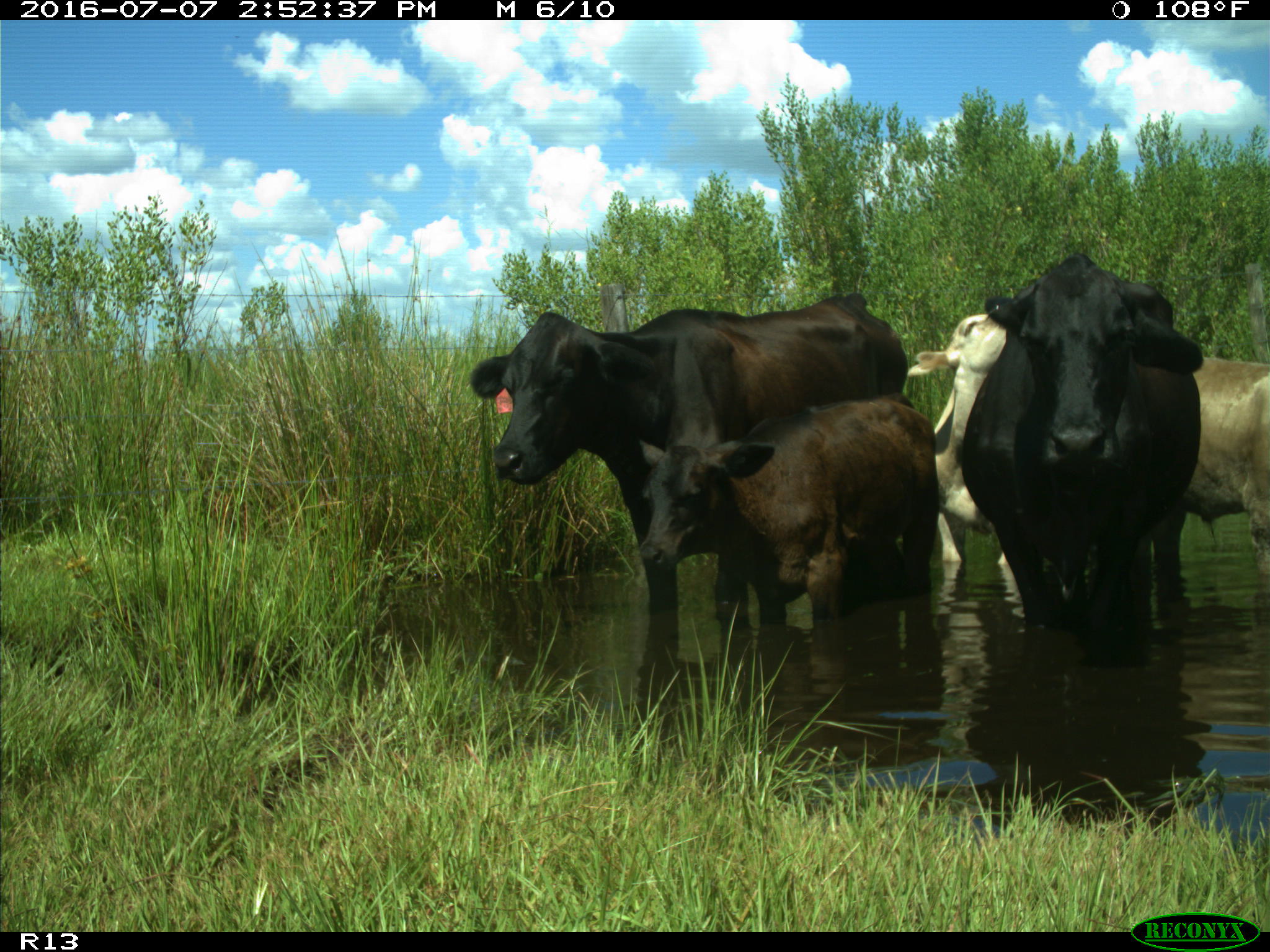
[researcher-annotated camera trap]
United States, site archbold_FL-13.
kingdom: Animalia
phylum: Chordata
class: Mammalia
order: Artiodactyla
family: Bovidae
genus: Bos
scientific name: Bos taurus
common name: domestic cow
Bos taurus (domestic cow).